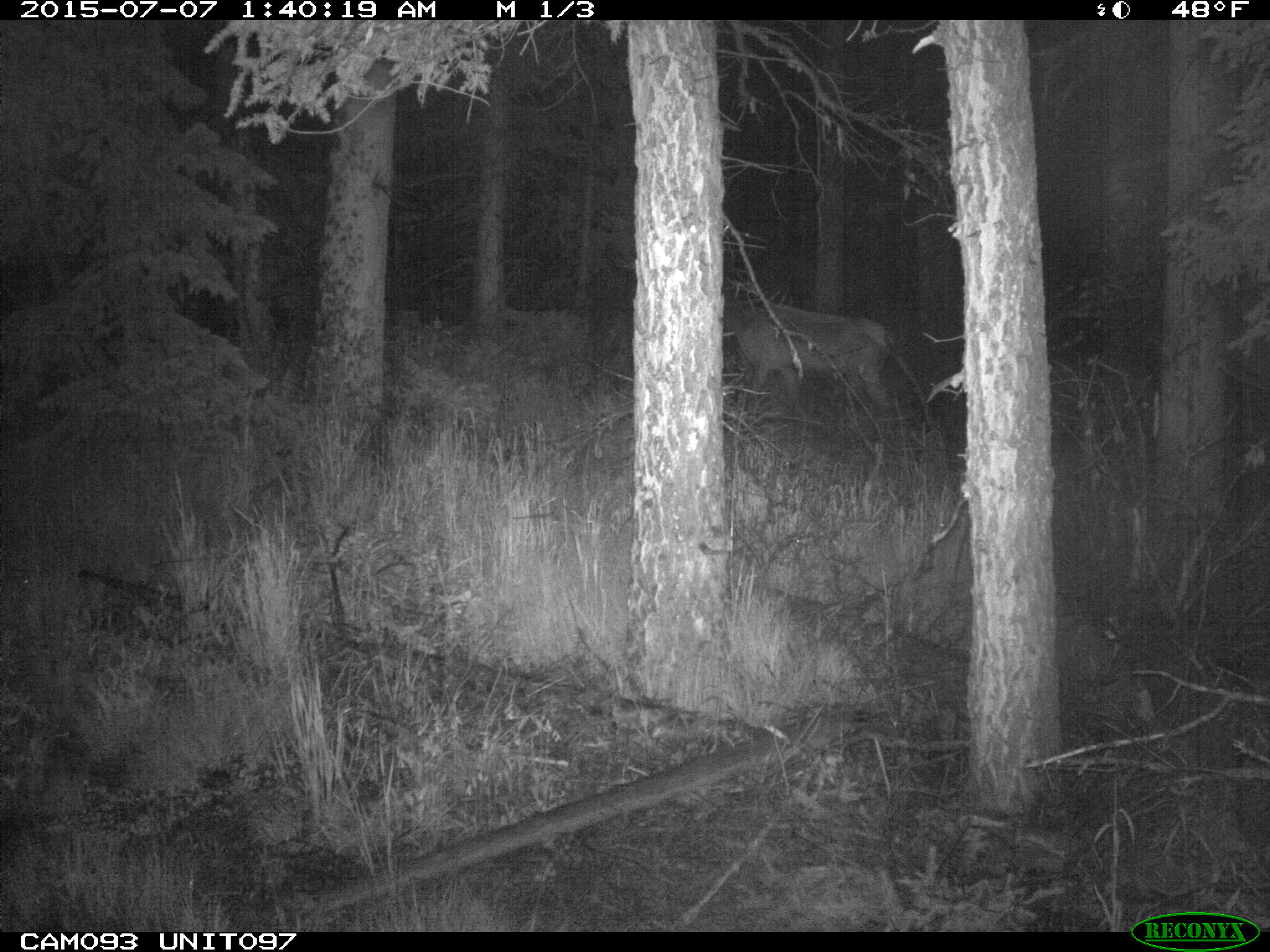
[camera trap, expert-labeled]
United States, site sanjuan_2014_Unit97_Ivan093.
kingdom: Animalia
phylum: Chordata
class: Mammalia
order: Artiodactyla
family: Cervidae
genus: Cervus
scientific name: Cervus elaphus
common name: red deer